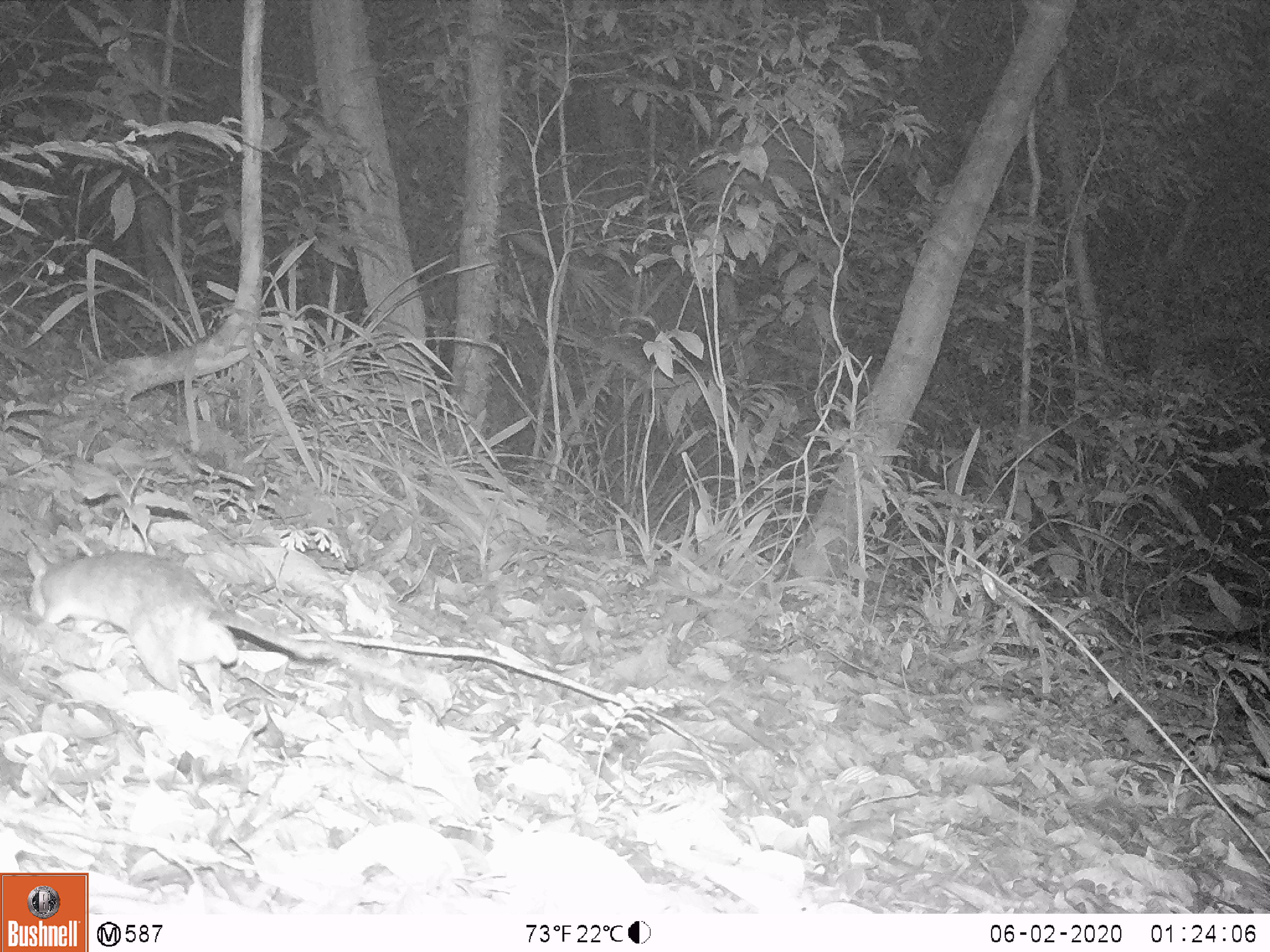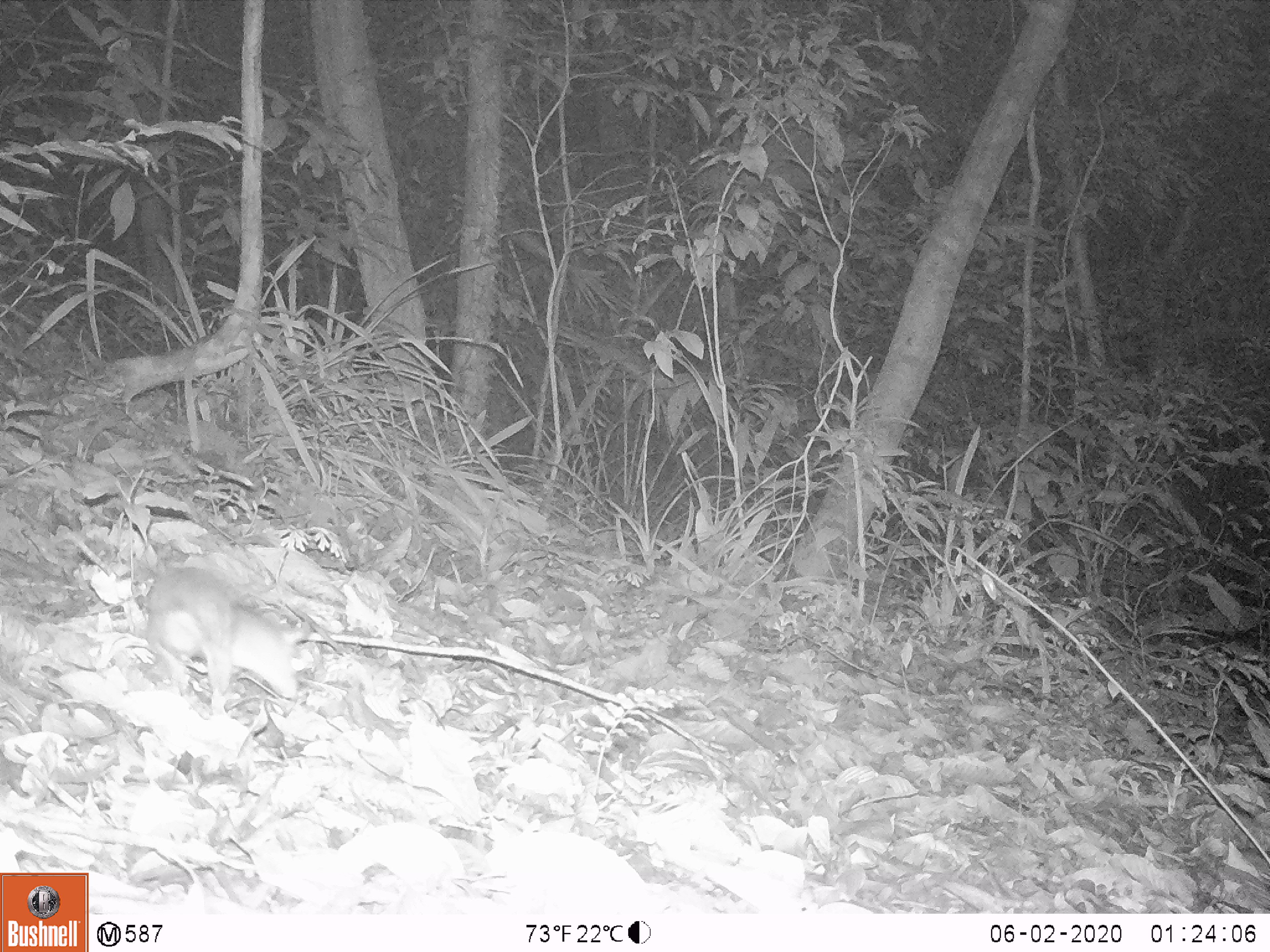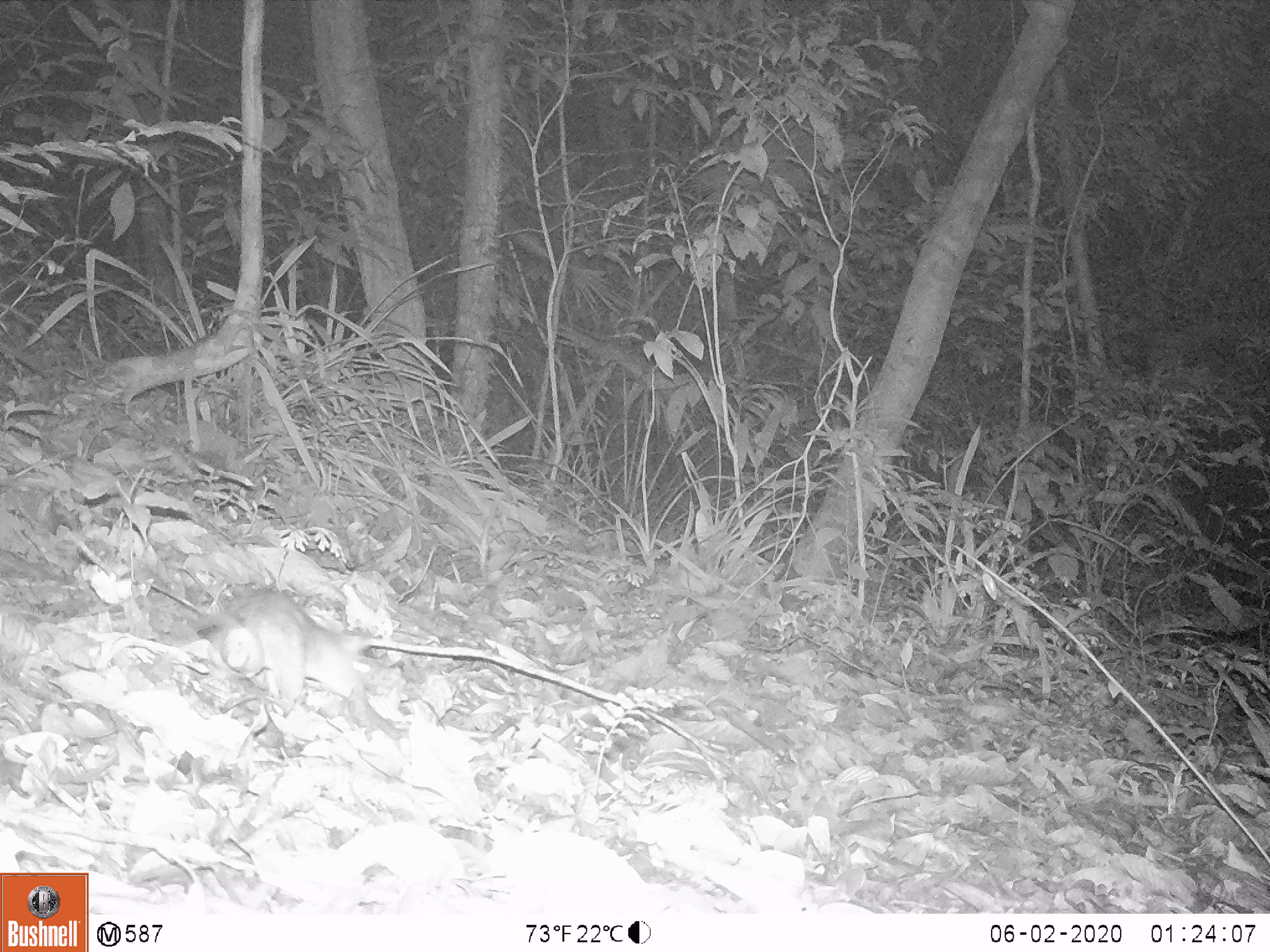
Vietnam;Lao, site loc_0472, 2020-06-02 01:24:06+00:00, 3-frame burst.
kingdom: Animalia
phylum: Chordata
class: Mammalia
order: Rodentia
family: Muridae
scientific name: Muridae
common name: old-world mice and rats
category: unidentified murid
Unidentified murid (old-world mice and rats) (Muridae). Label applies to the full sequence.